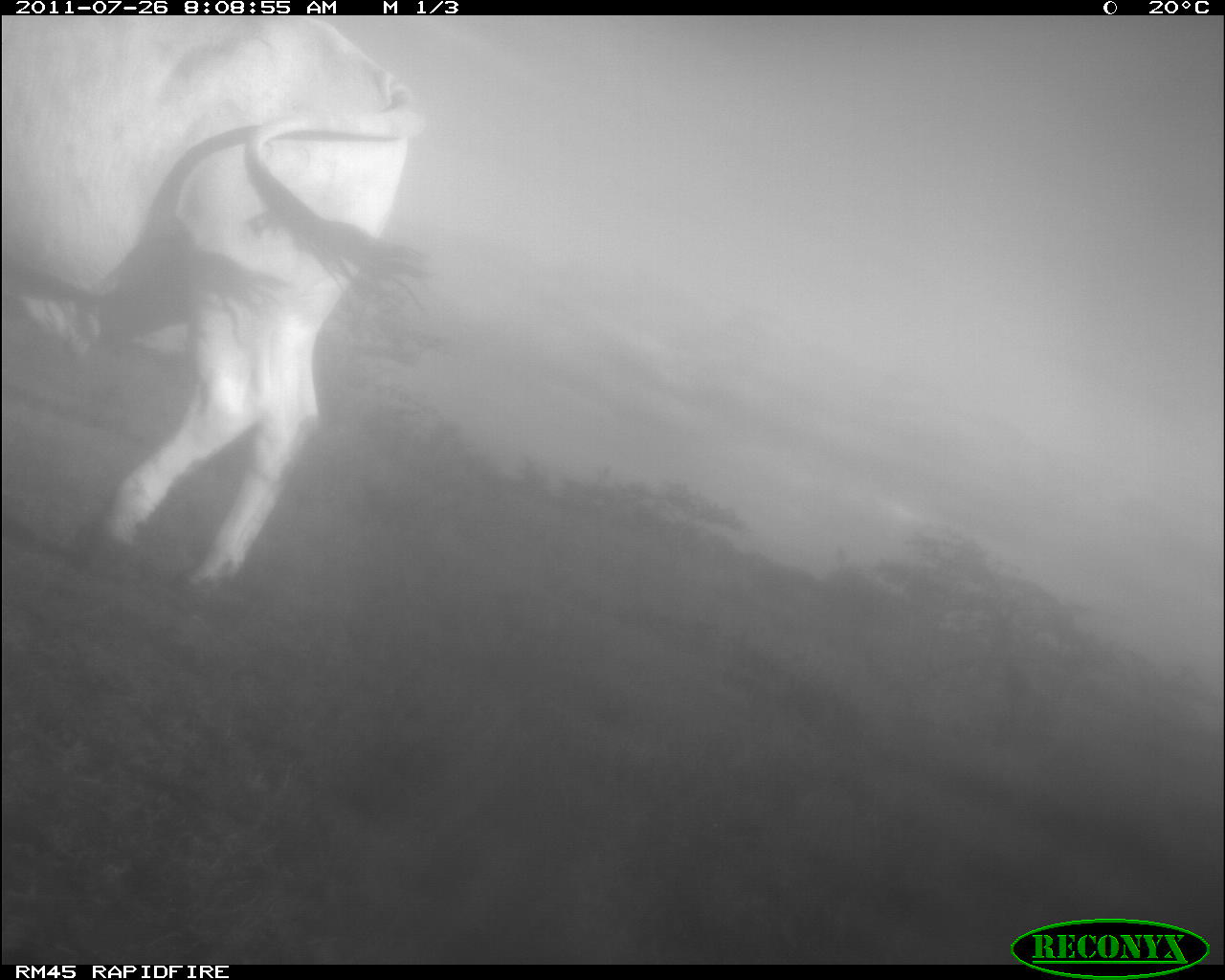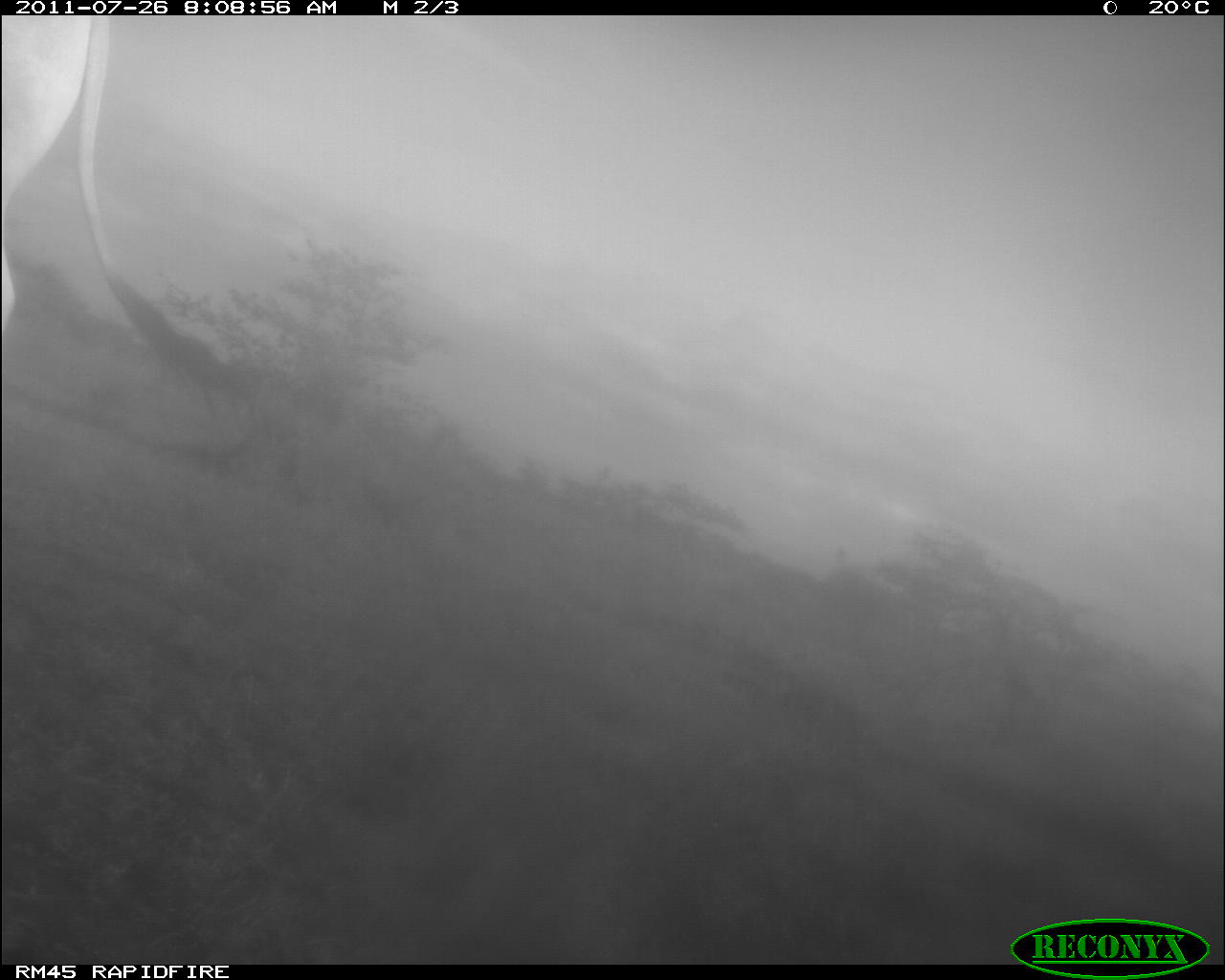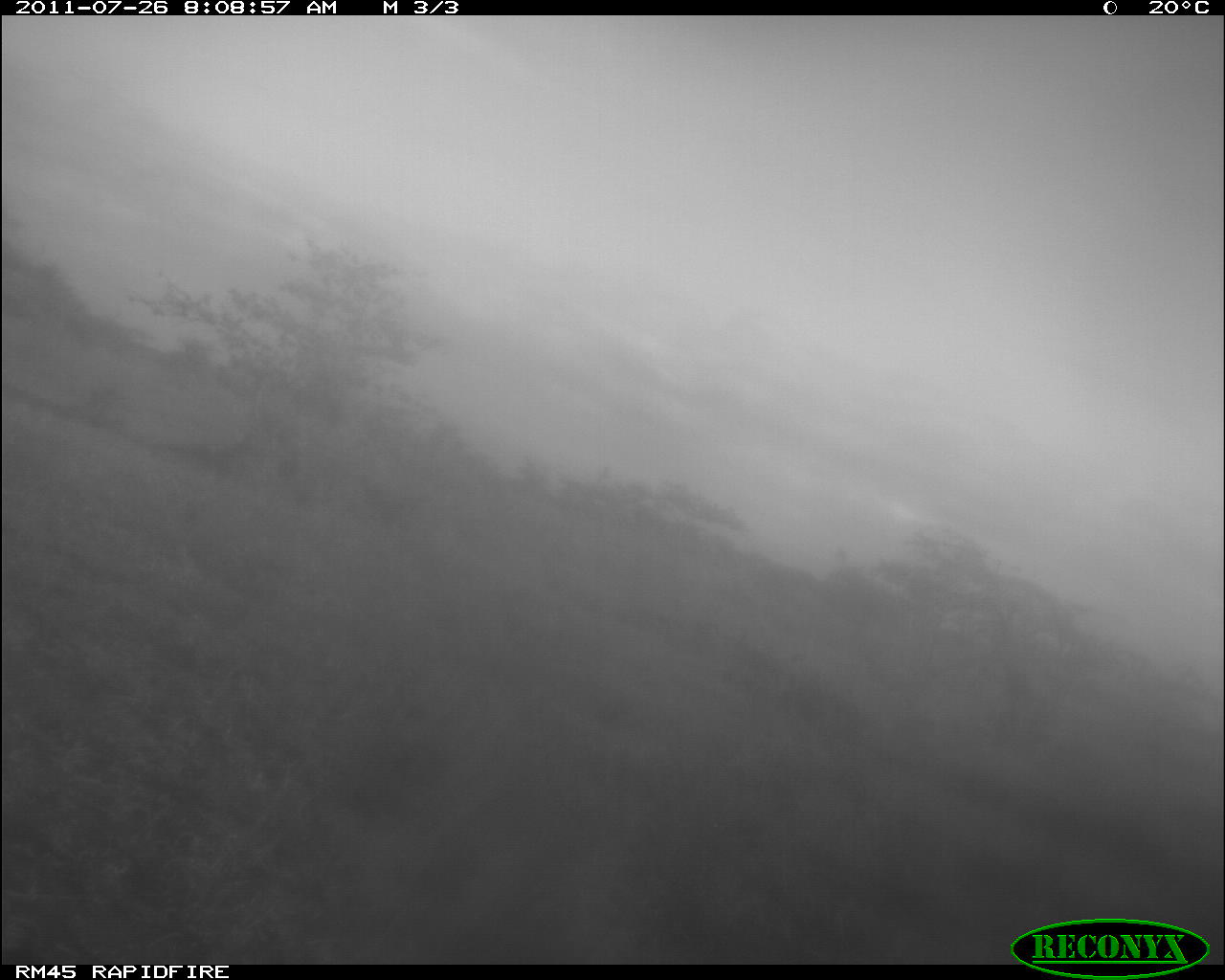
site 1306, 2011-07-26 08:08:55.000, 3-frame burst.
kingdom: Animalia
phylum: Chordata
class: Mammalia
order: Artiodactyla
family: Bovidae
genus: Bos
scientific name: Bos taurus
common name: domestic cattle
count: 1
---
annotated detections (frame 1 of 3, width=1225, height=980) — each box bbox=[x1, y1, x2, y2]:
bos taurus: bbox=[0, 16, 424, 599]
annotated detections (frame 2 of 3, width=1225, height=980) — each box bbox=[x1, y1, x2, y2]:
bos taurus: bbox=[0, 14, 258, 417]